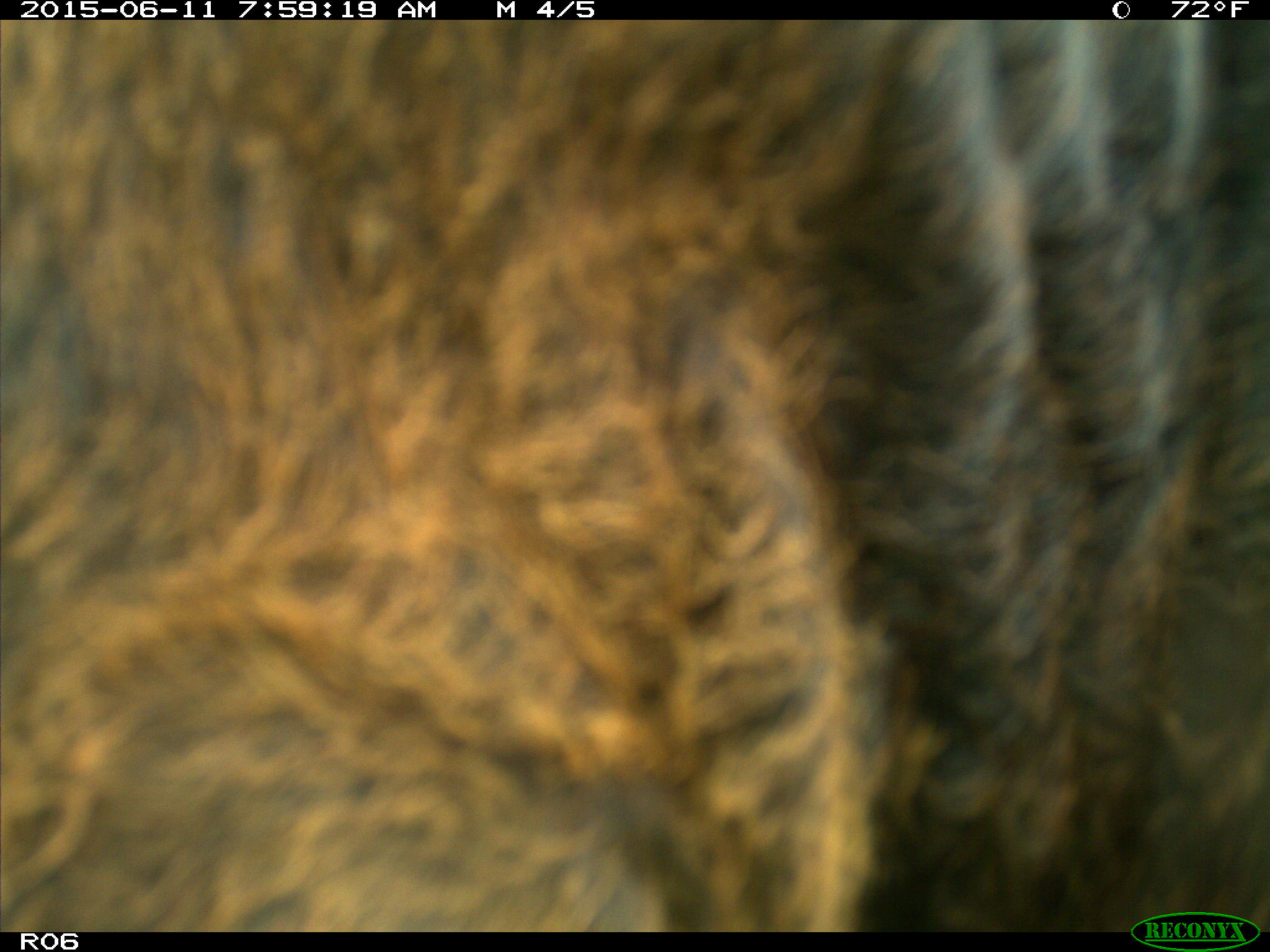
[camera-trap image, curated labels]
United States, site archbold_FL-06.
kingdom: Animalia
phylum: Chordata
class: Mammalia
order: Artiodactyla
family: Bovidae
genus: Bos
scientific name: Bos taurus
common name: domestic cow